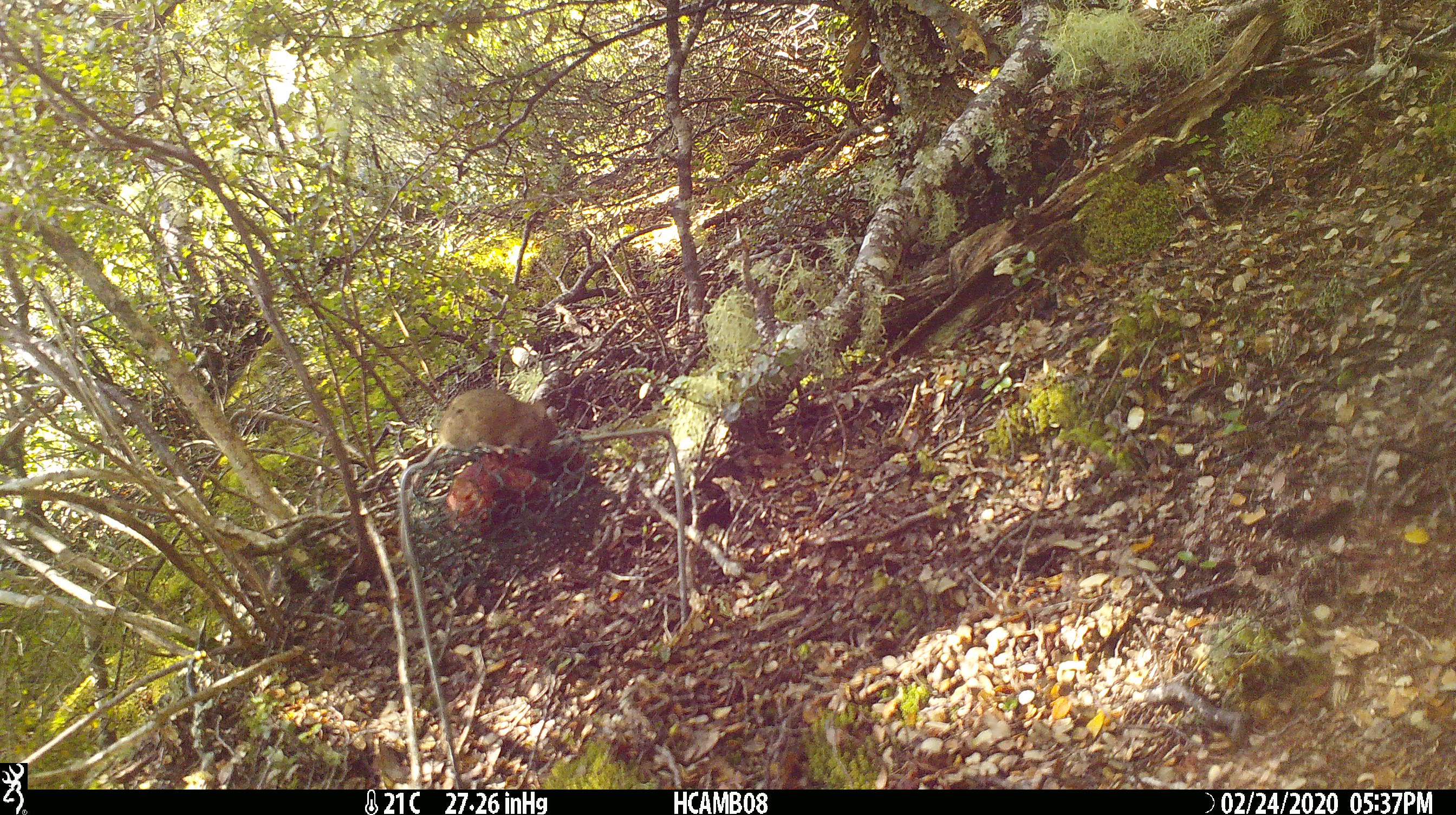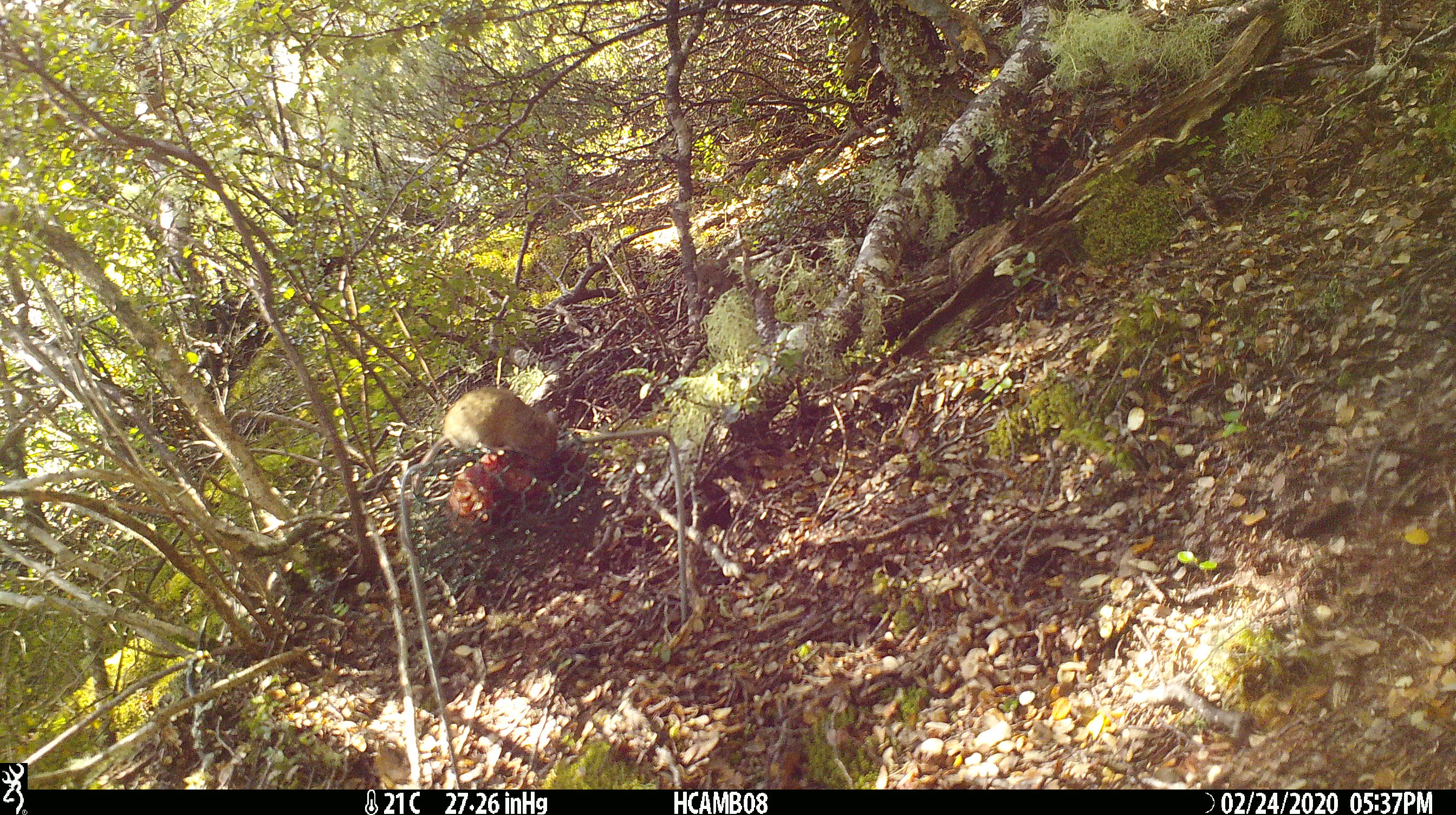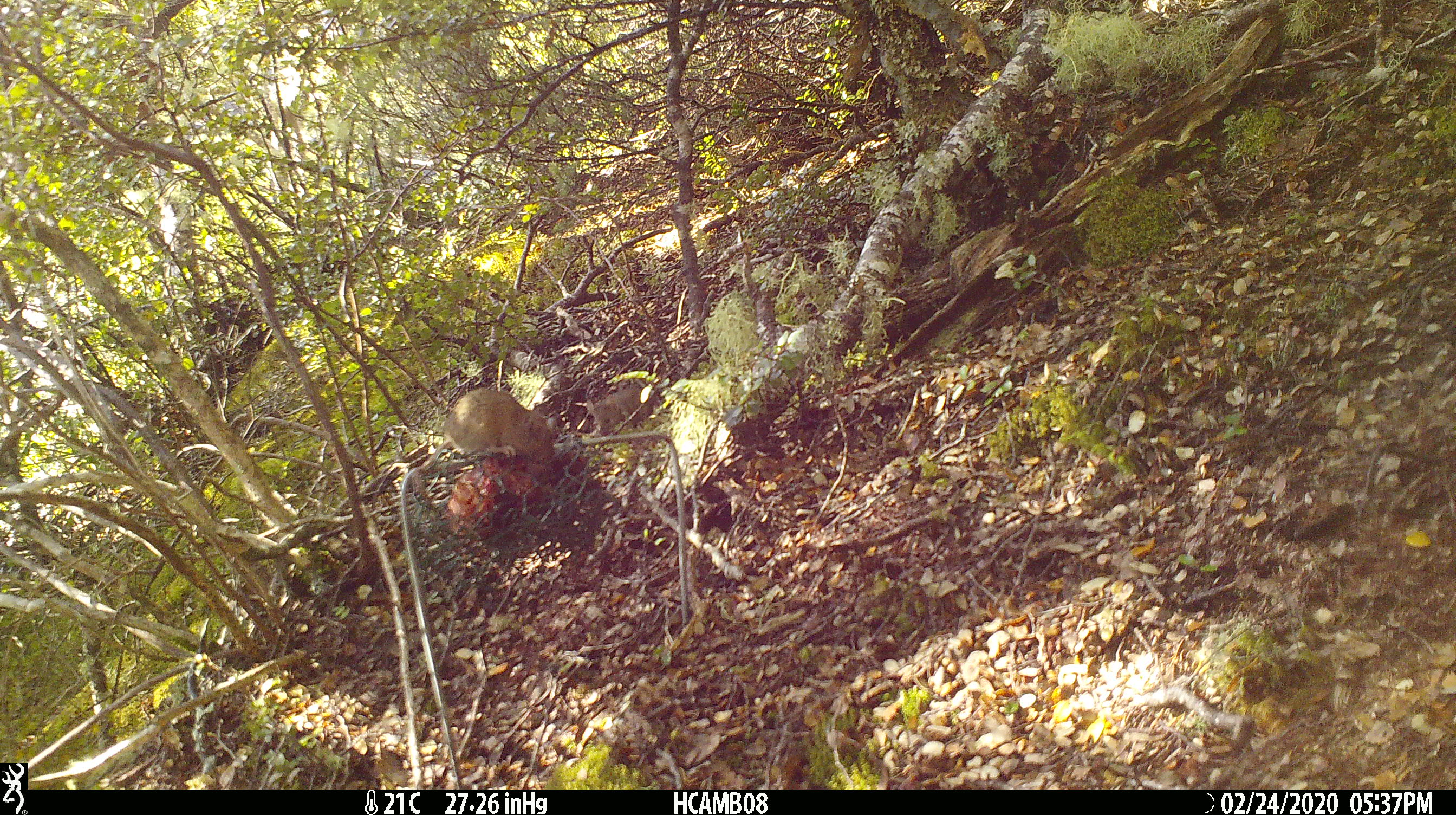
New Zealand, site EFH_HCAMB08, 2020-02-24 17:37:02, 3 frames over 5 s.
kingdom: Animalia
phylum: Chordata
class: Mammalia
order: Rodentia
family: Muridae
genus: Mus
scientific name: Mus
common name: mouse